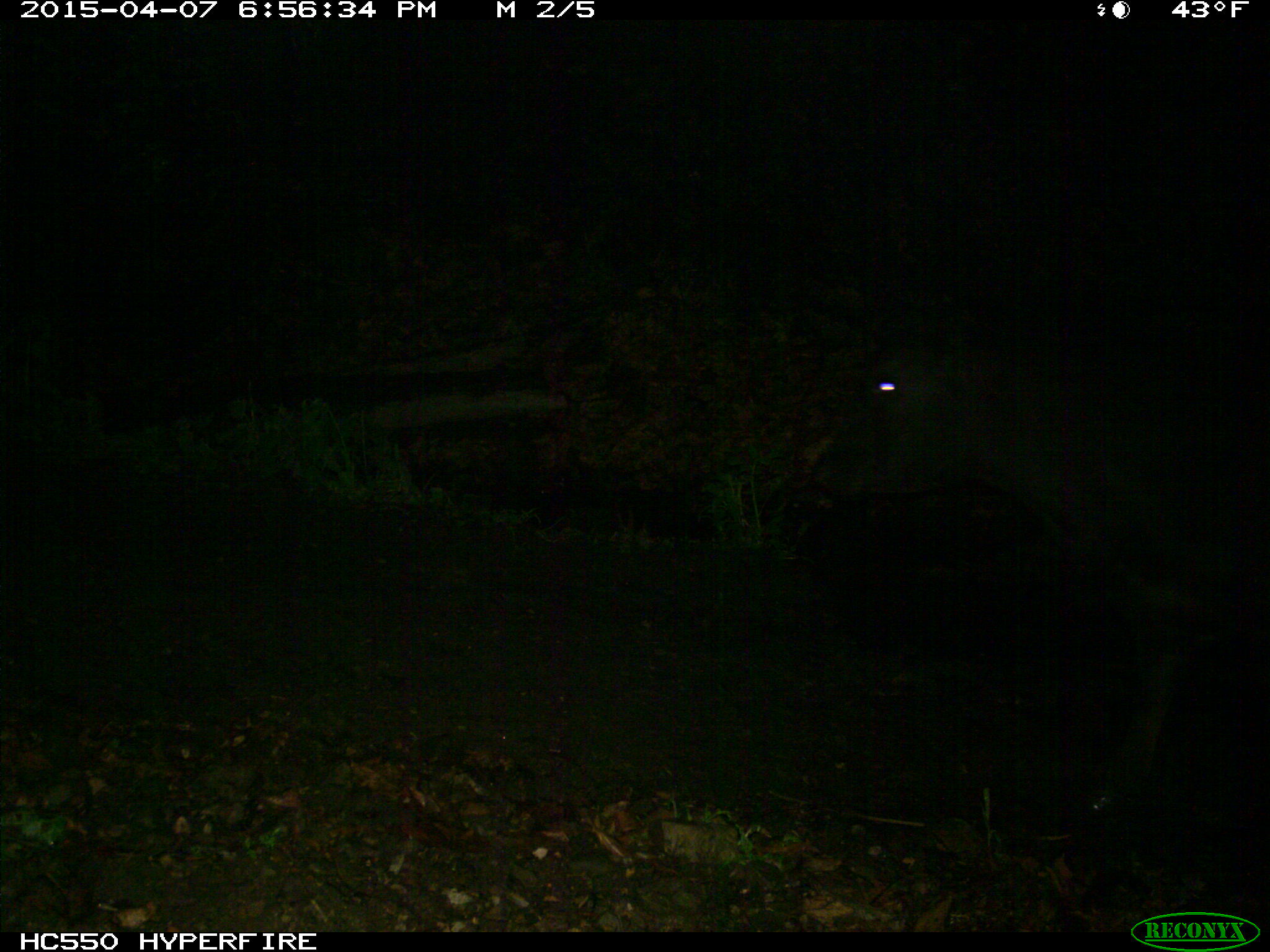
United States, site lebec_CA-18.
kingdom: Animalia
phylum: Chordata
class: Mammalia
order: Artiodactyla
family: Bovidae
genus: Bos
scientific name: Bos taurus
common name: domestic cow